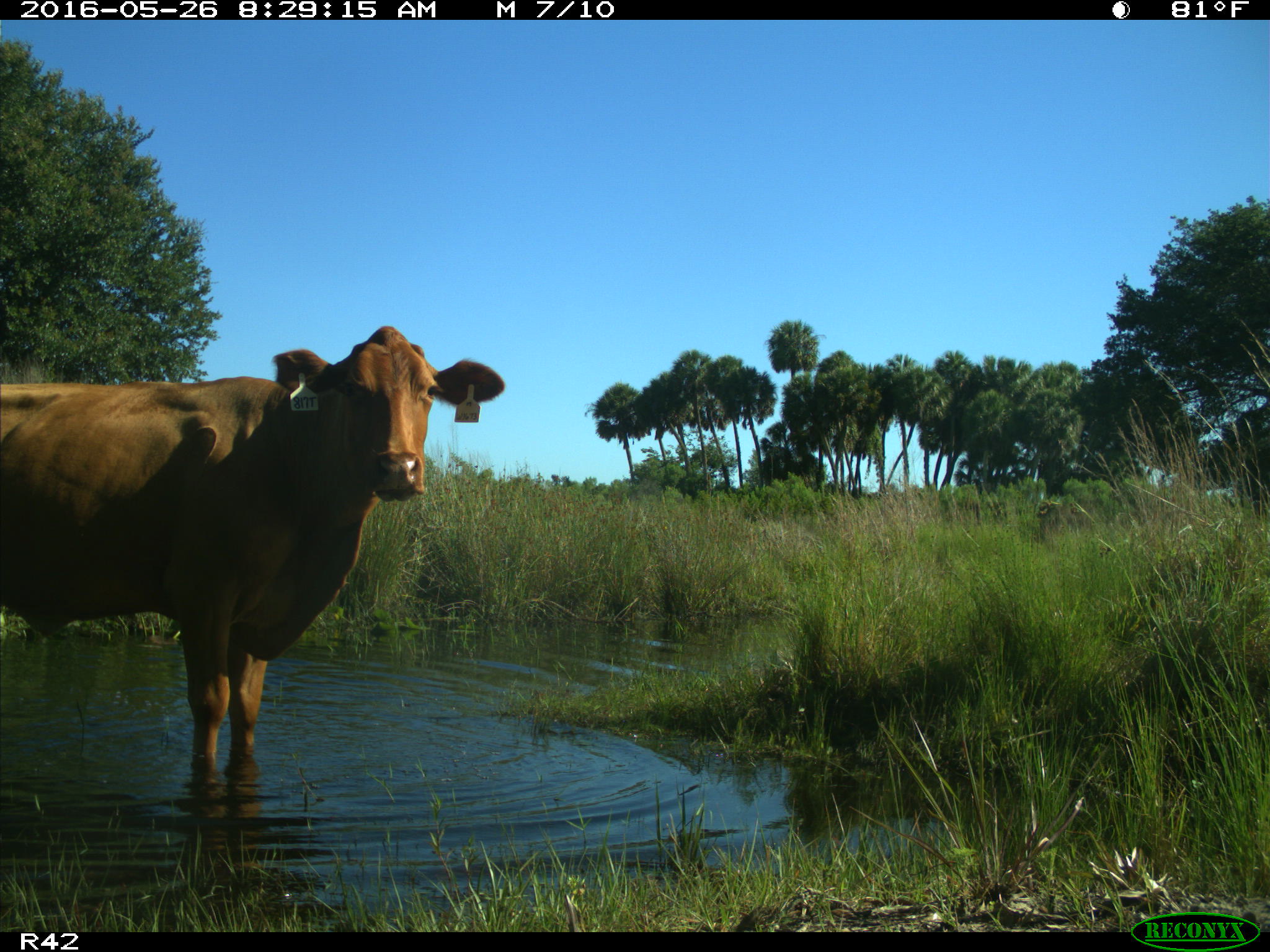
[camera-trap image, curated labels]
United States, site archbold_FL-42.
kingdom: Animalia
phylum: Chordata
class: Mammalia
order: Artiodactyla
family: Bovidae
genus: Bos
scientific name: Bos taurus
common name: domestic cow